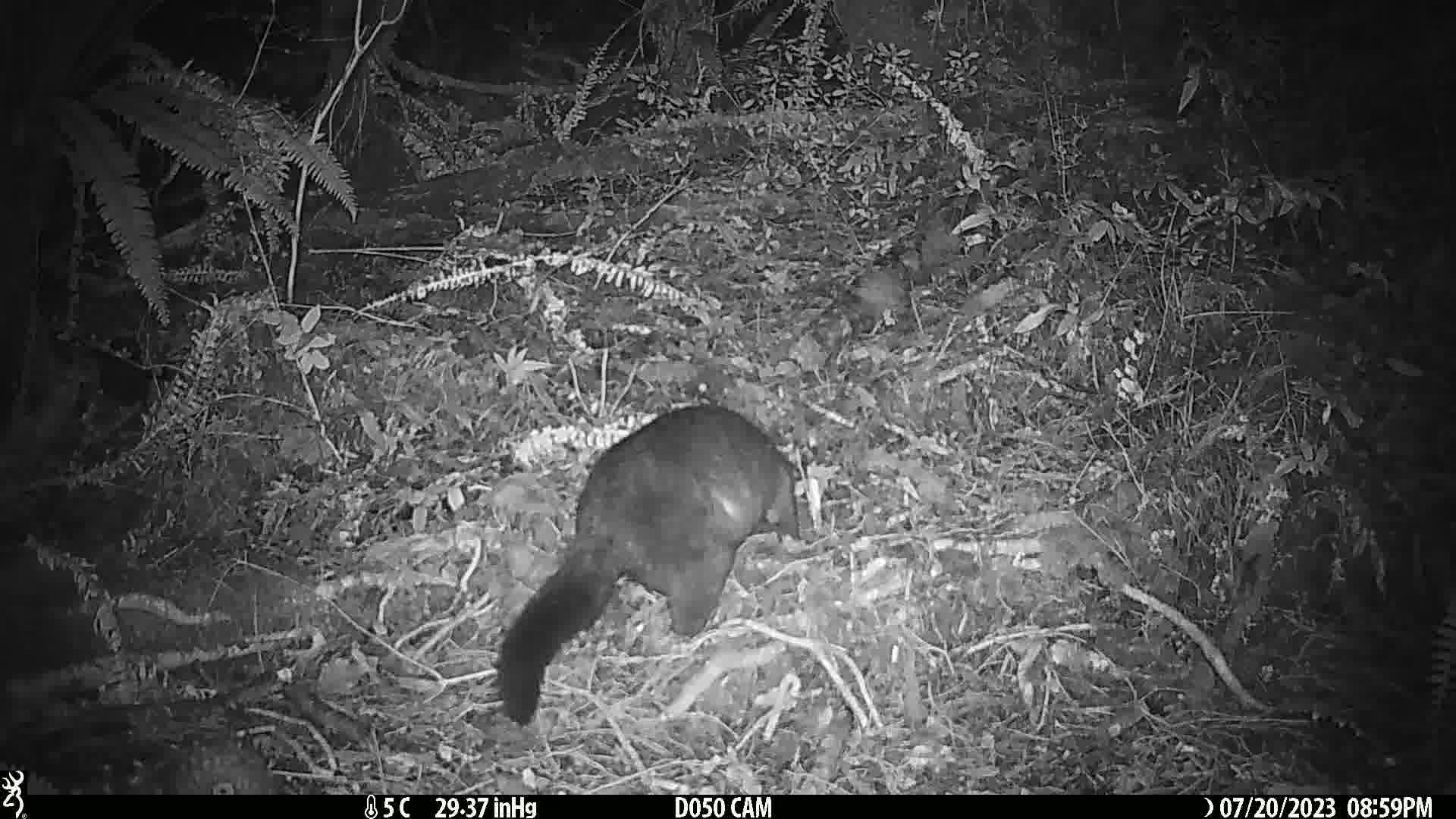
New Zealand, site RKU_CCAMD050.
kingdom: Animalia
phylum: Chordata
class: Mammalia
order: Diprotodontia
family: Phalangeridae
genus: Trichosurus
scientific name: Trichosurus vulpecula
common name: common brushtail possum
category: possum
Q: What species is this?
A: Possum (common brushtail possum) (Trichosurus vulpecula).